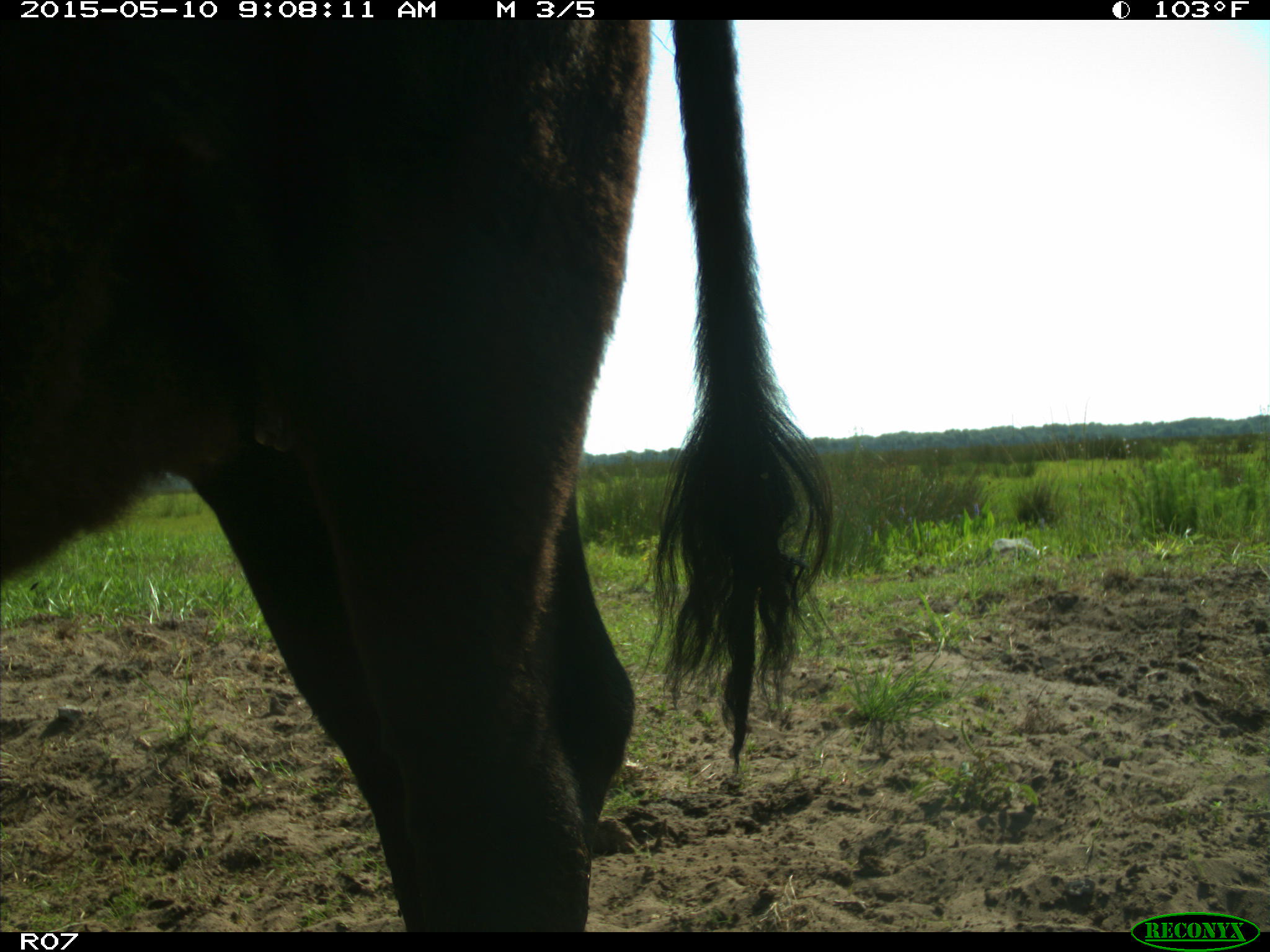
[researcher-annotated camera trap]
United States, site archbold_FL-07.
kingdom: Animalia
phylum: Chordata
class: Mammalia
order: Artiodactyla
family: Bovidae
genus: Bos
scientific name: Bos taurus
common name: domestic cow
Bos taurus (domestic cow).